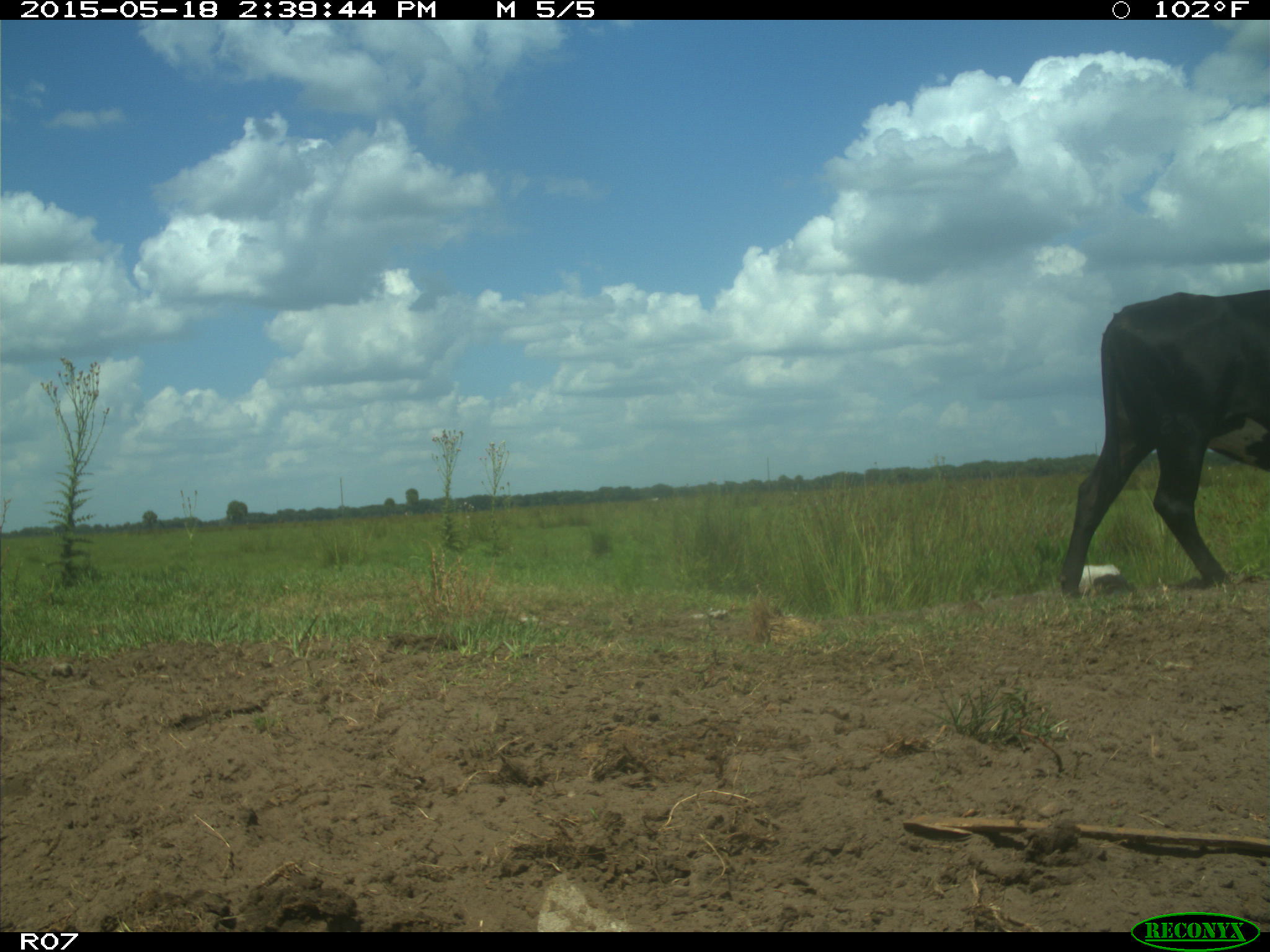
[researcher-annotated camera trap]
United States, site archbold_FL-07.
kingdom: Animalia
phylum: Chordata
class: Mammalia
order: Artiodactyla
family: Bovidae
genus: Bos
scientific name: Bos taurus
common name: domestic cow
Bos taurus (domestic cow).